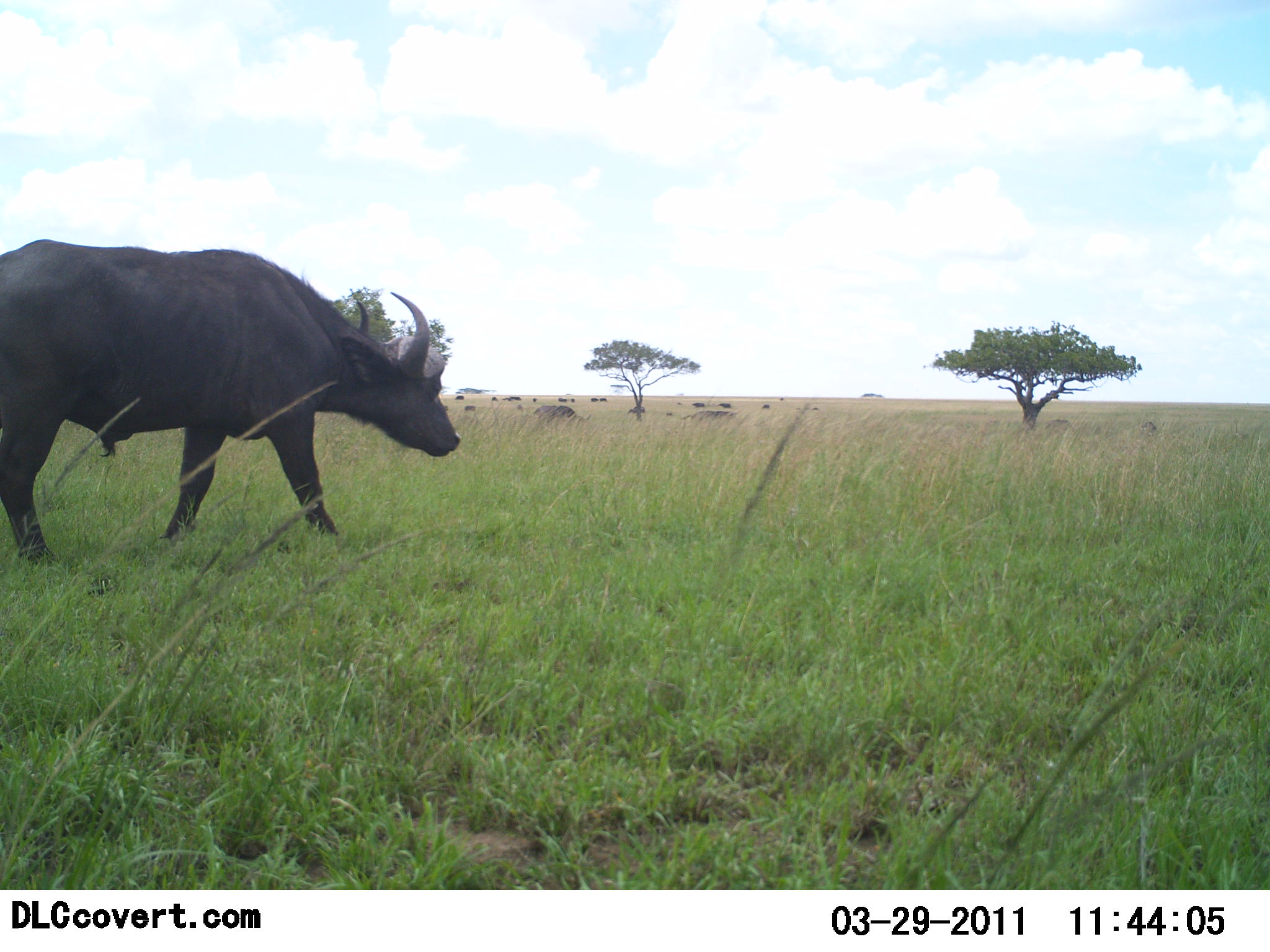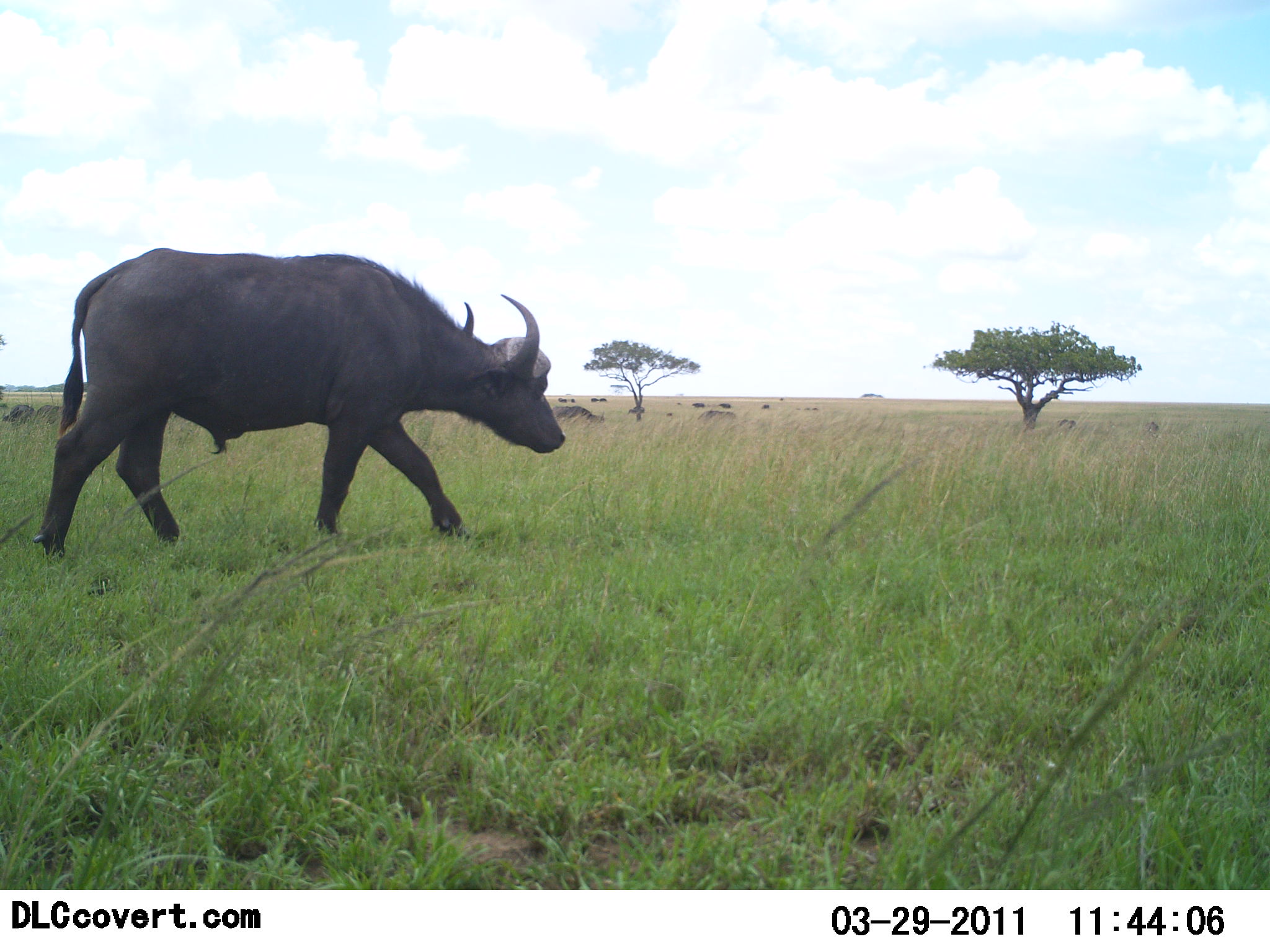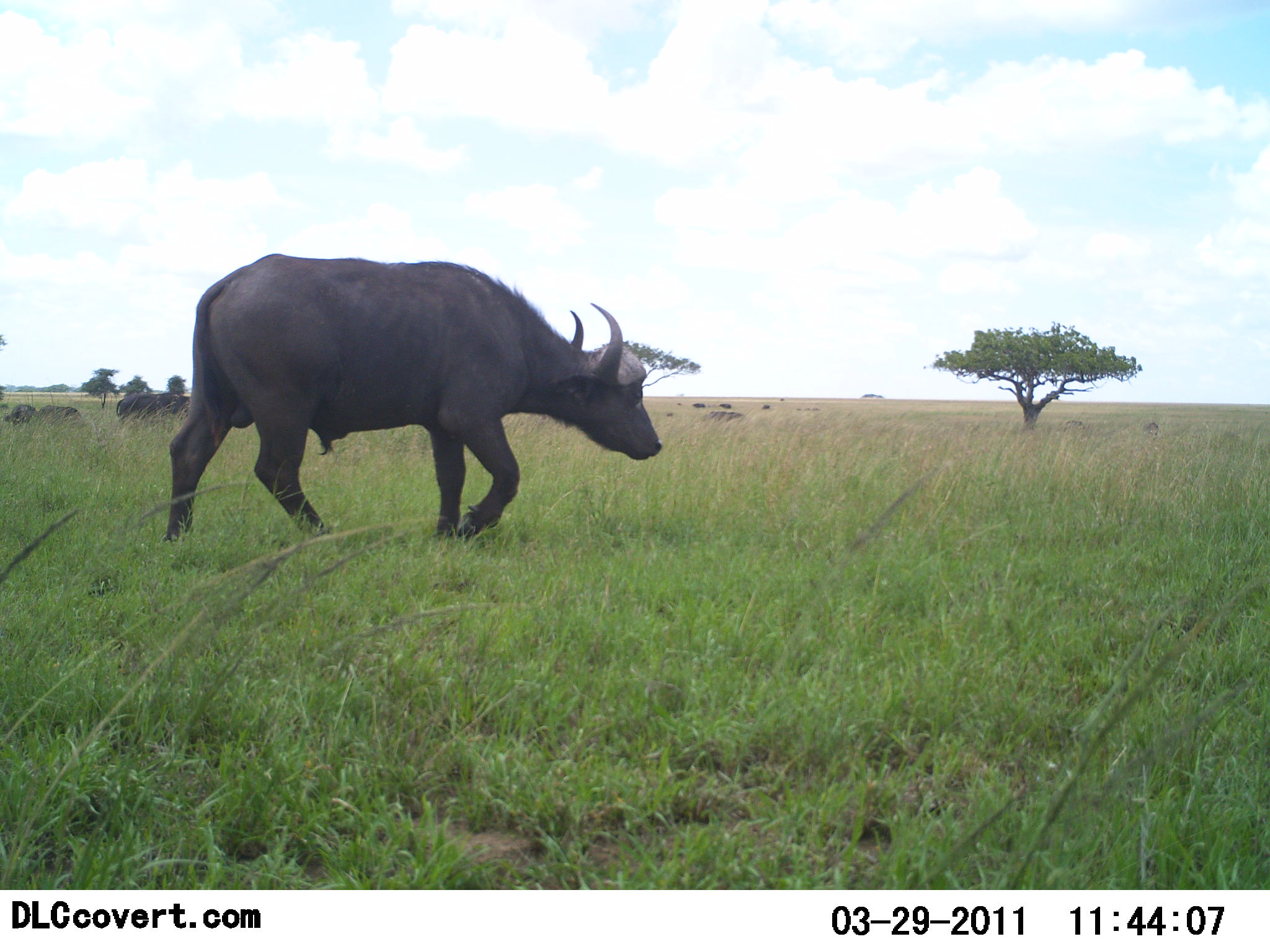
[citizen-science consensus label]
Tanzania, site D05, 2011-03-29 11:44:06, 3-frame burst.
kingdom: Animalia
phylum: Chordata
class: Mammalia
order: Artiodactyla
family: Bovidae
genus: Syncerus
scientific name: Syncerus caffer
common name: cape buffalo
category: buffalo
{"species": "buffalo (cape buffalo) (Syncerus caffer)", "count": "1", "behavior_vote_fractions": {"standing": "17%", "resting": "8%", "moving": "100%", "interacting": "0%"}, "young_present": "0%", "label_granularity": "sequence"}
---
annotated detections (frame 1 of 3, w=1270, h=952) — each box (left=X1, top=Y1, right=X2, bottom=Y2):
animal: (left=0, top=228, right=460, bottom=555); (left=532, top=405, right=592, bottom=426); (left=680, top=410, right=736, bottom=426)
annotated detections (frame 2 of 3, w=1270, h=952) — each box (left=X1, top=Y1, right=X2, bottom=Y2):
animal: (left=31, top=247, right=567, bottom=559); (left=551, top=405, right=608, bottom=426); (left=700, top=410, right=736, bottom=426); (left=1054, top=418, right=1079, bottom=434)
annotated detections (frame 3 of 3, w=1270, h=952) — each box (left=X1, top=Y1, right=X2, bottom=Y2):
animal: (left=162, top=252, right=663, bottom=544); (left=116, top=391, right=191, bottom=427); (left=39, top=405, right=83, bottom=427); (left=2, top=404, right=39, bottom=427); (left=704, top=409, right=743, bottom=425)